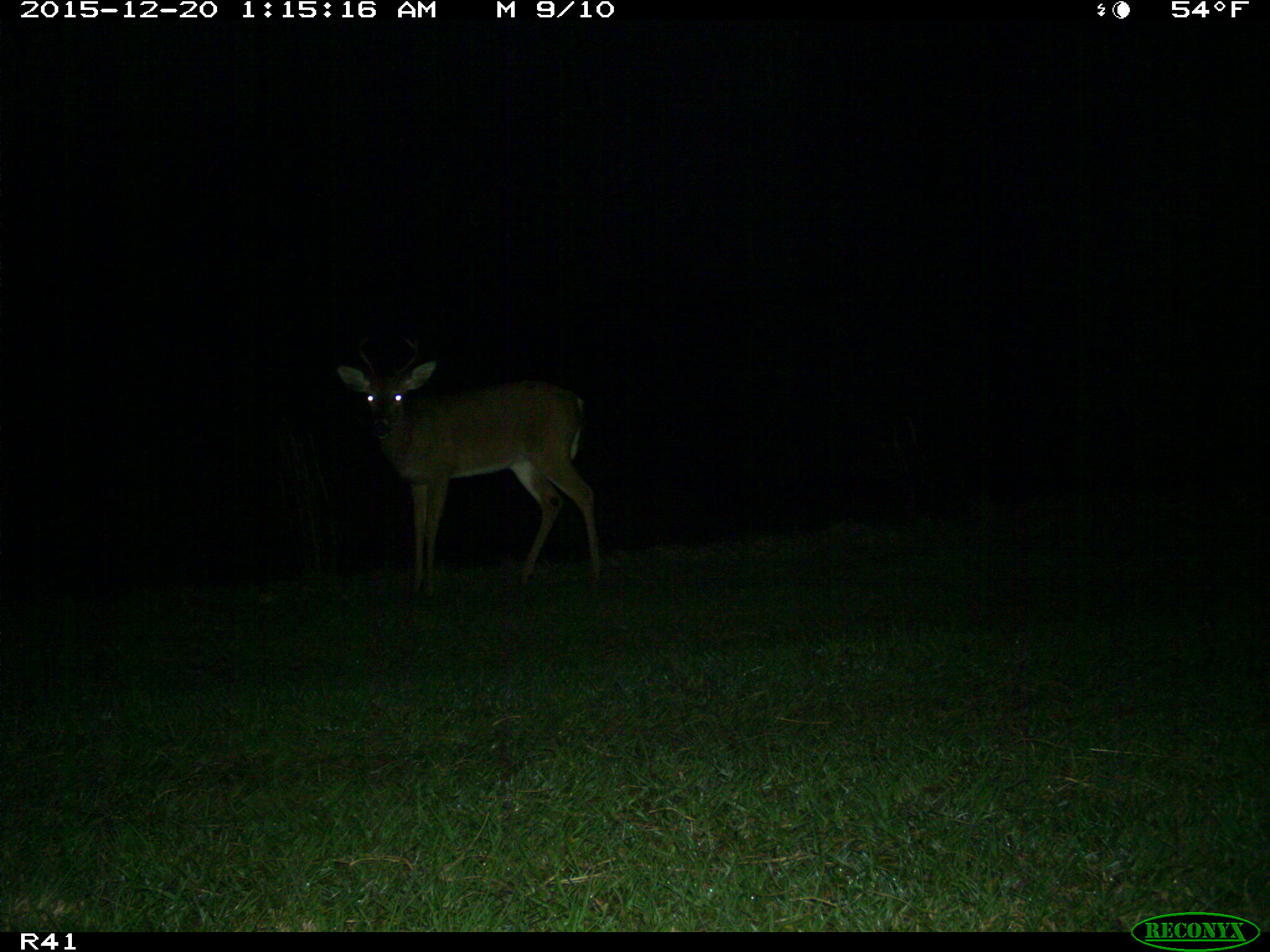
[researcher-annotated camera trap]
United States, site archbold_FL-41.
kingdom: Animalia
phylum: Chordata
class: Mammalia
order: Artiodactyla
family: Cervidae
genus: Odocoileus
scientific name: Odocoileus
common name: deer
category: unidentified deer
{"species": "unidentified deer (deer) (Odocoileus)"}